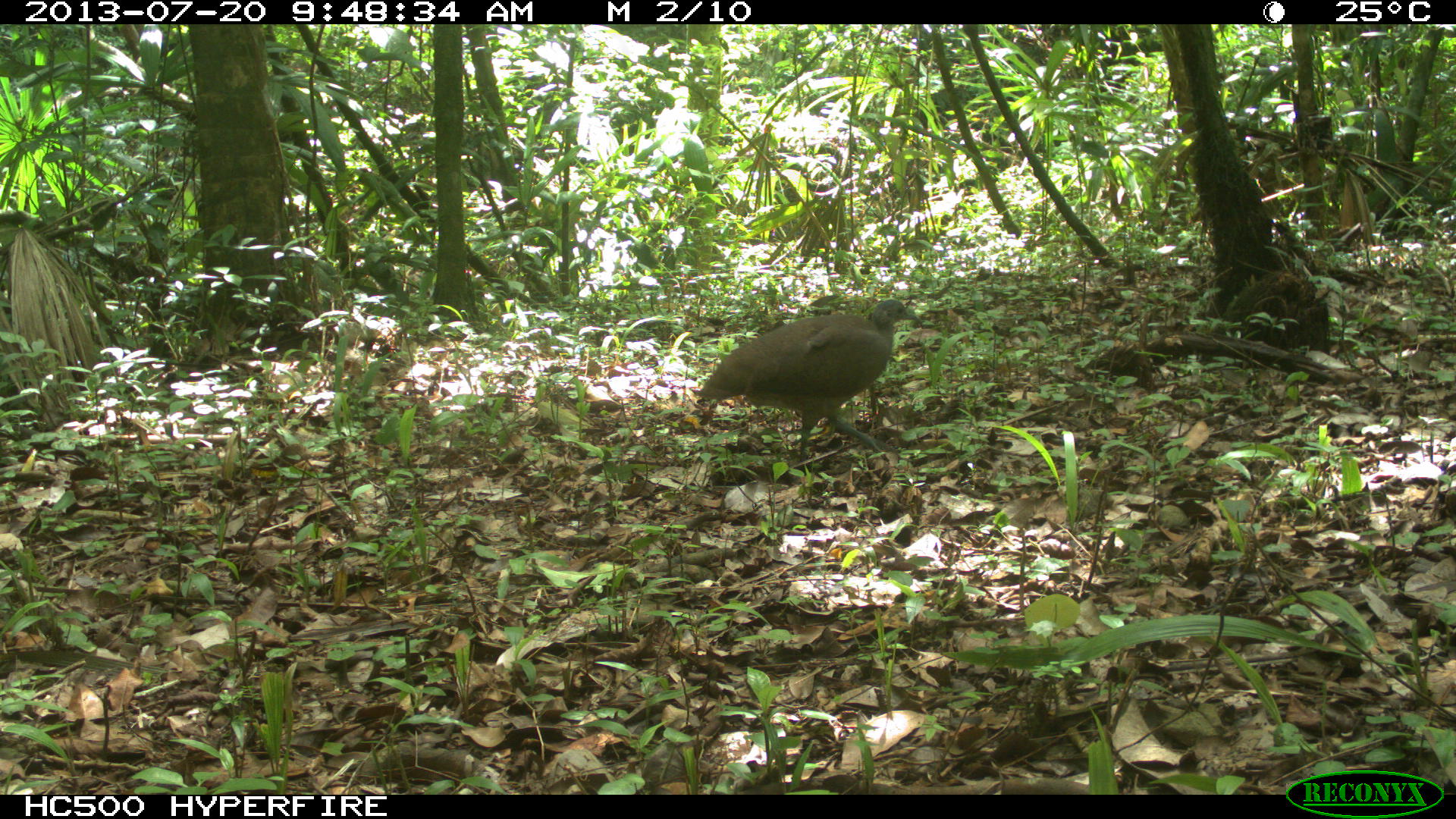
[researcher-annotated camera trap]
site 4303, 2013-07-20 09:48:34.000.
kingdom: Animalia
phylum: Chordata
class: Aves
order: Tinamiformes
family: Tinamidae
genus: Tinamus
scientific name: Tinamus major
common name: great tinamou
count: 1